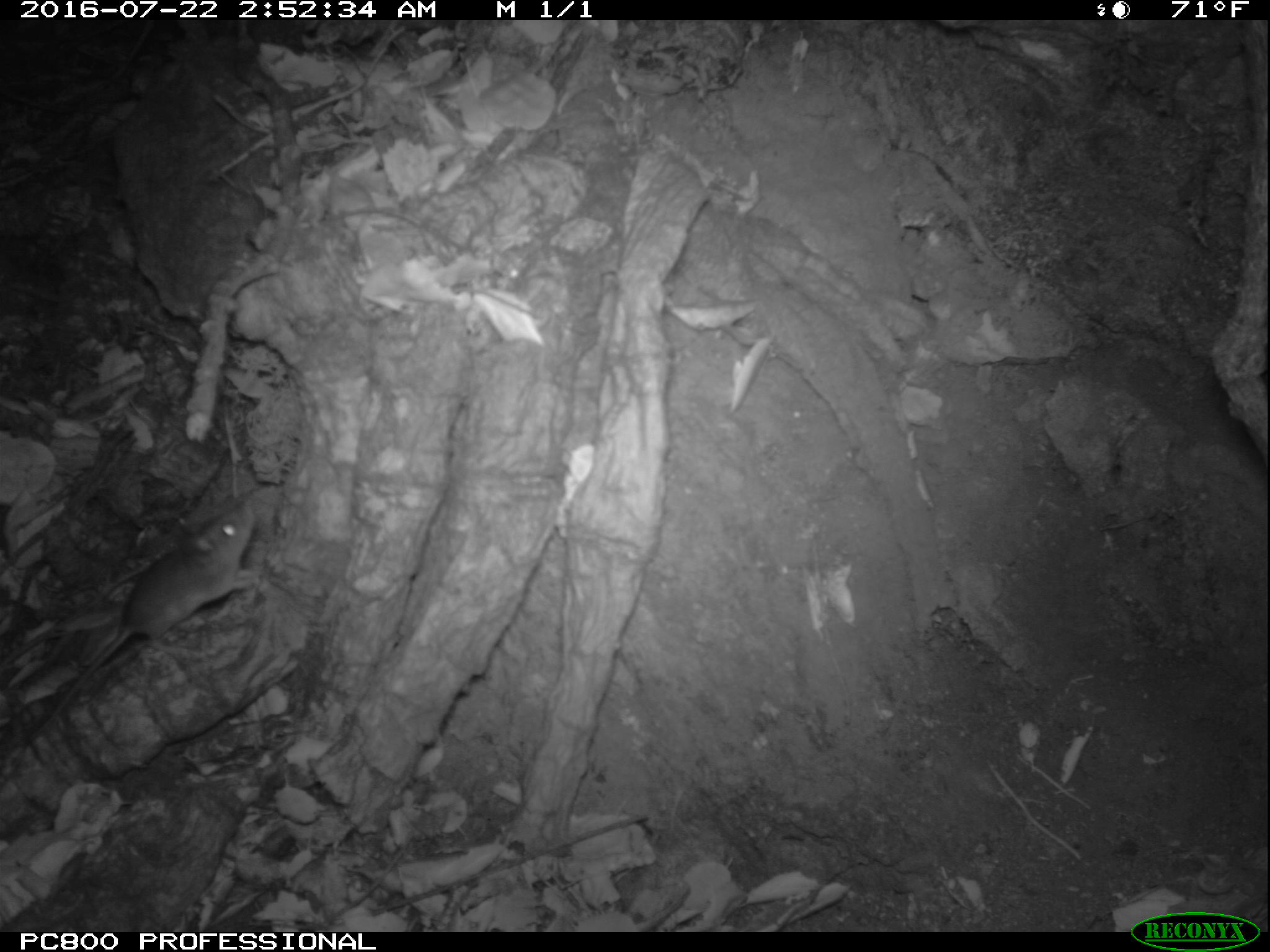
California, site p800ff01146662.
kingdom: Animalia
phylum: Chordata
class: Mammalia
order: Rodentia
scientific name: Rodentia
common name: rodent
Rodent (Rodentia).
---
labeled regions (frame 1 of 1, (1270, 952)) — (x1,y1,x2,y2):
rodent: (26,498,258,744)